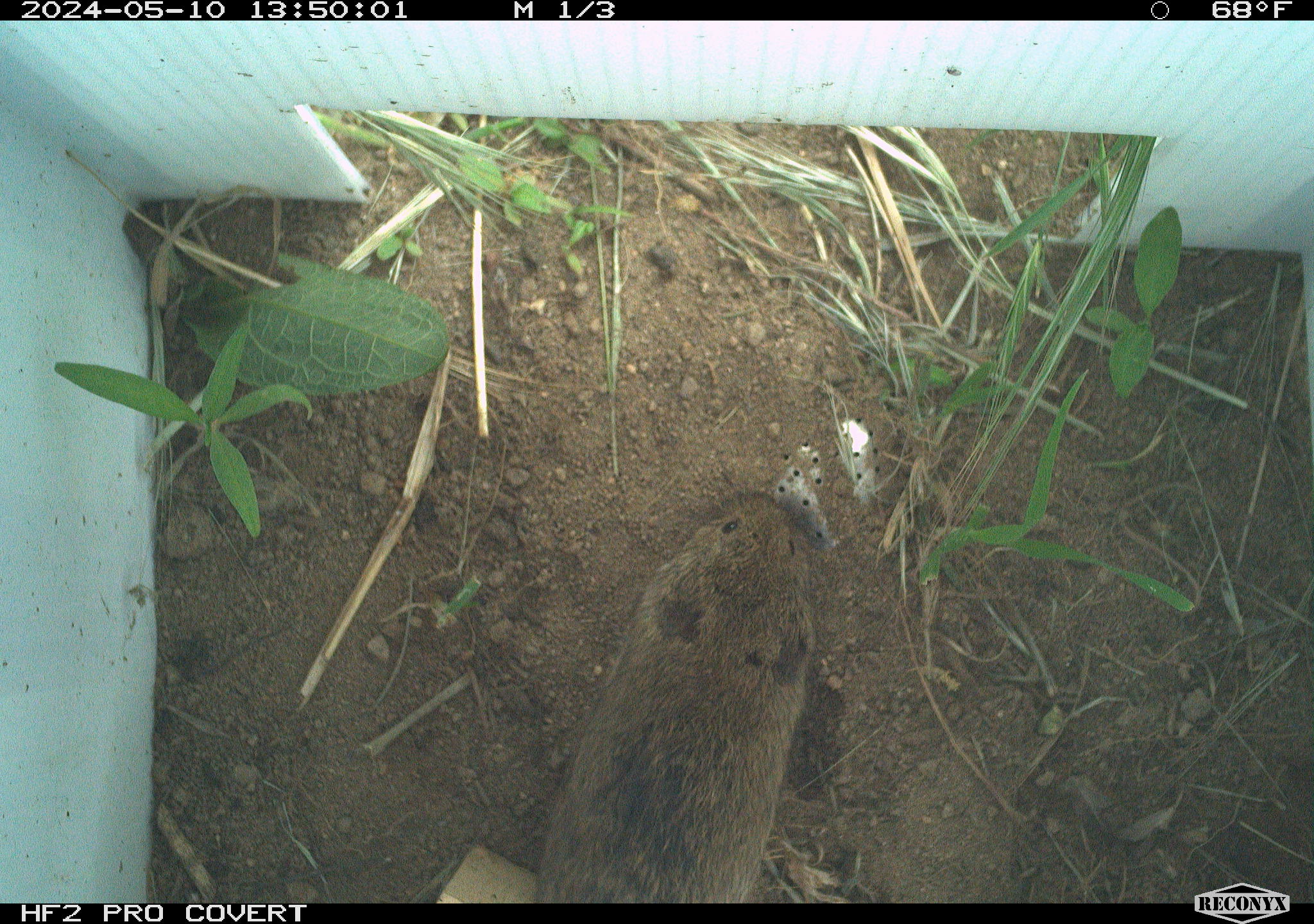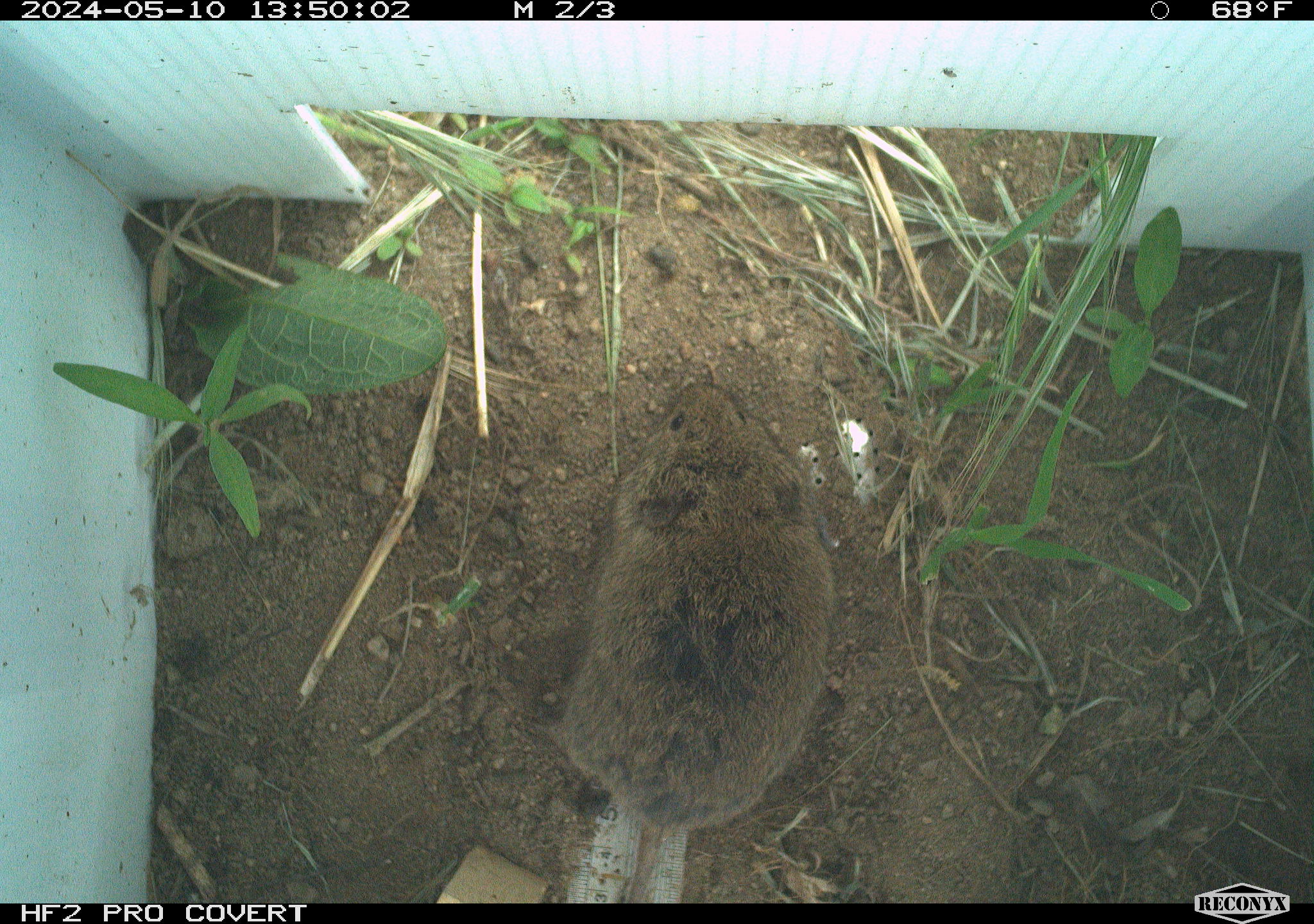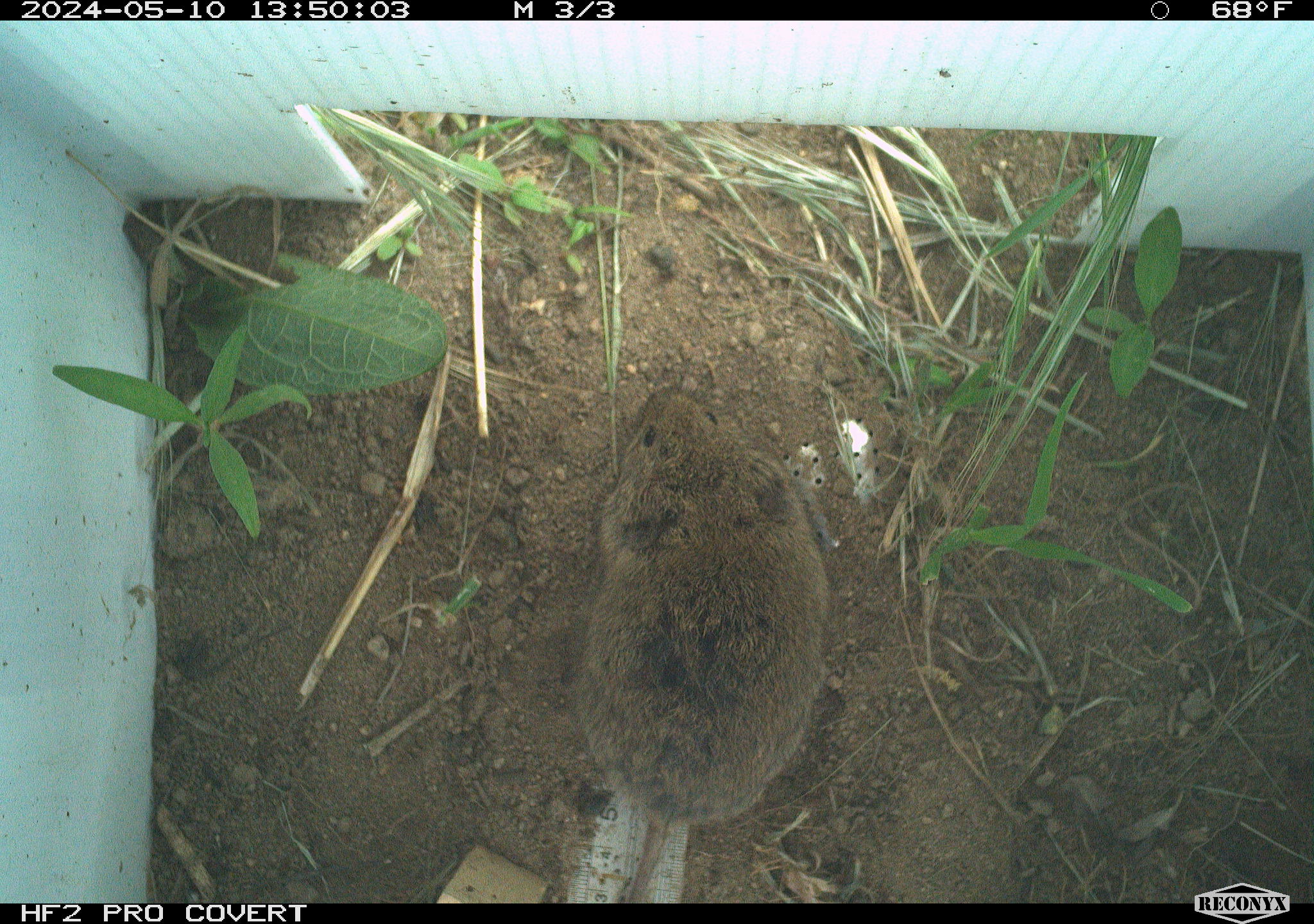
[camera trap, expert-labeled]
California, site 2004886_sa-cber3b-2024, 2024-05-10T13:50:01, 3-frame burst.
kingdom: Animalia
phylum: Chordata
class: Mammalia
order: Rodentia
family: Cricetidae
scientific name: Arvicolinae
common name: voles, lemmings, and muskrats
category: arvicolinae subfamily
Arvicolinae subfamily (voles, lemmings, and muskrats) (Arvicolinae).